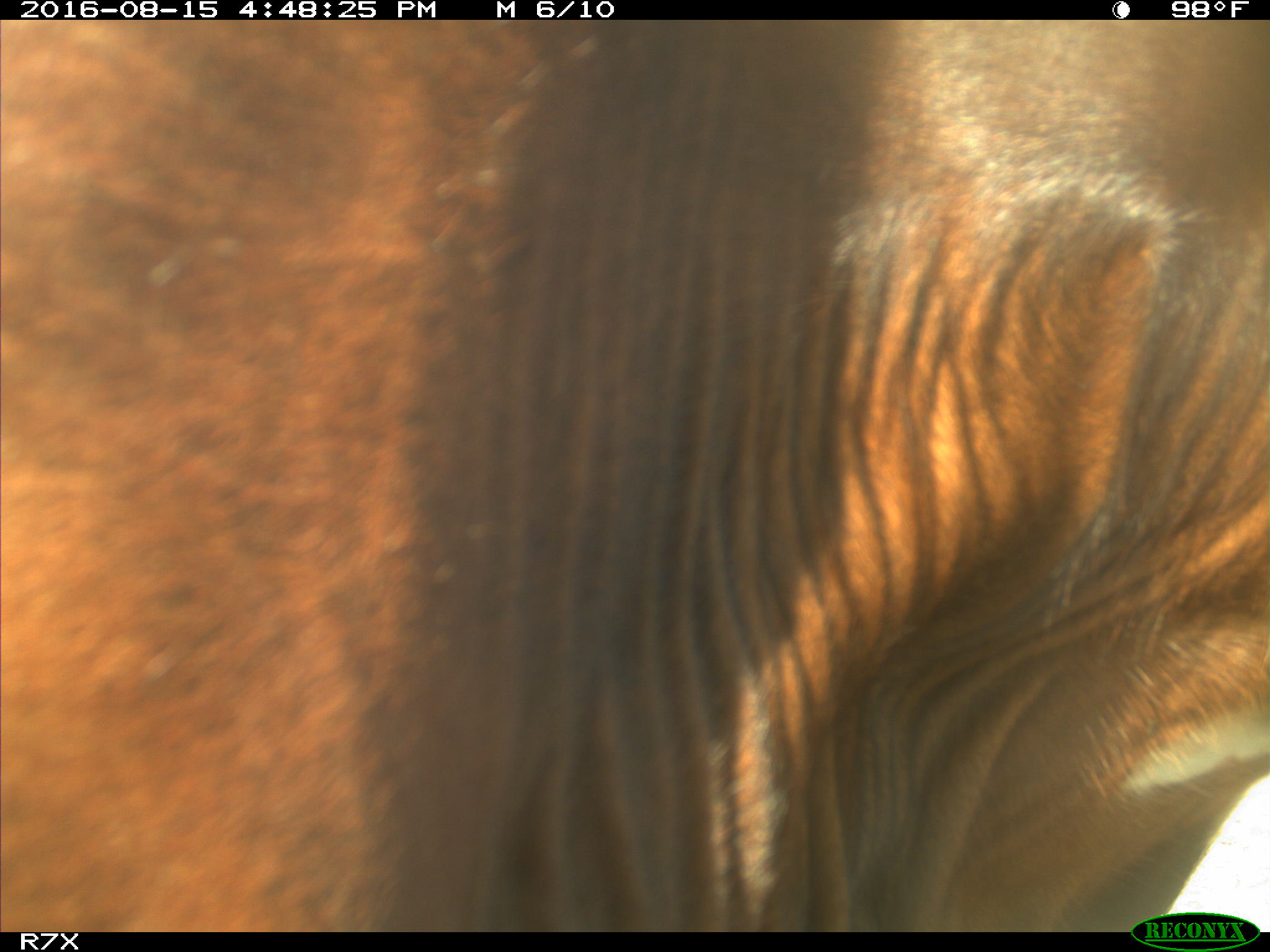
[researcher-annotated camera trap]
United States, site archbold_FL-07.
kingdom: Animalia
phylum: Chordata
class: Mammalia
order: Artiodactyla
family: Bovidae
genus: Bos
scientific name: Bos taurus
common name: domestic cow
Bos taurus (domestic cow).